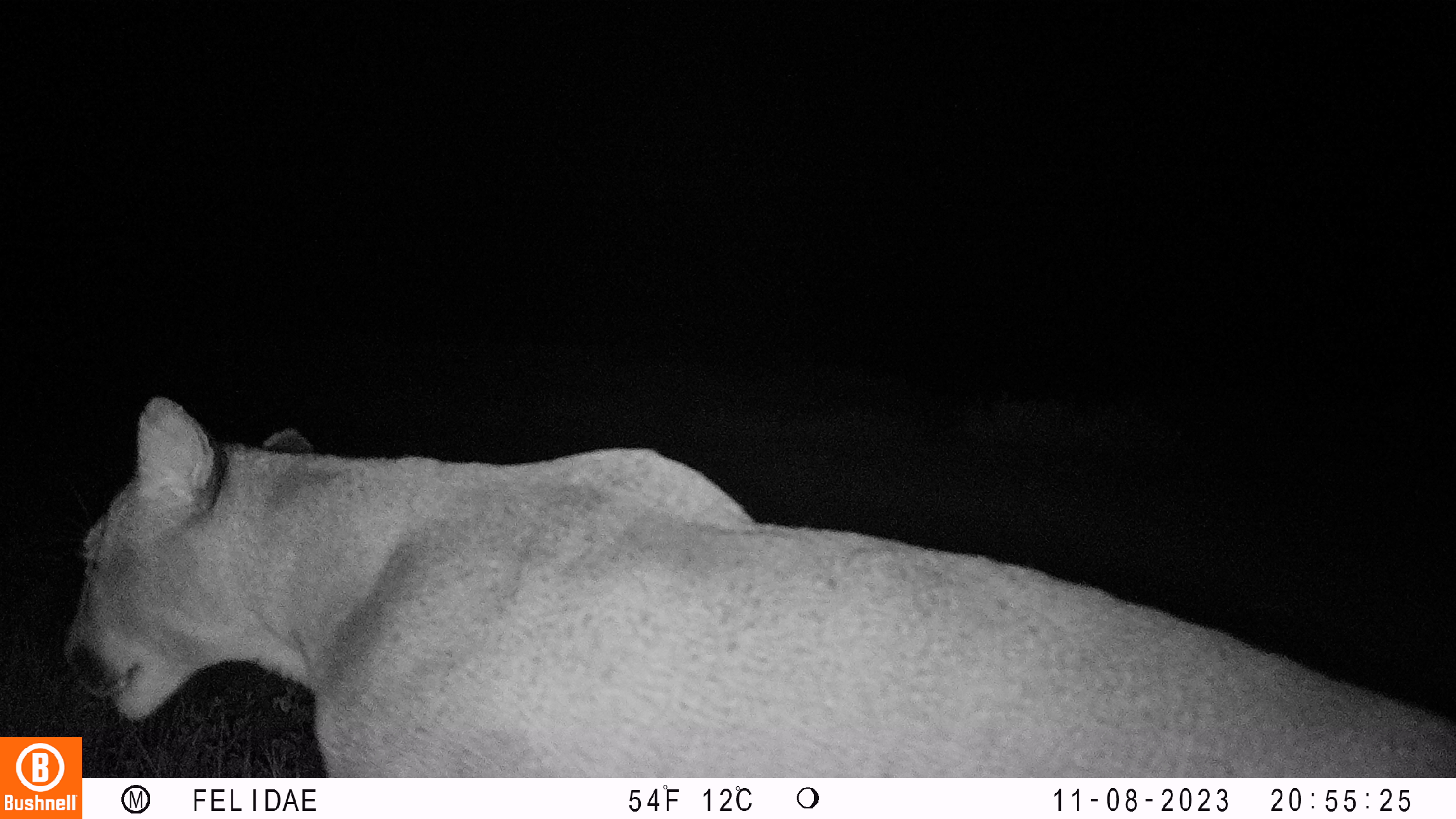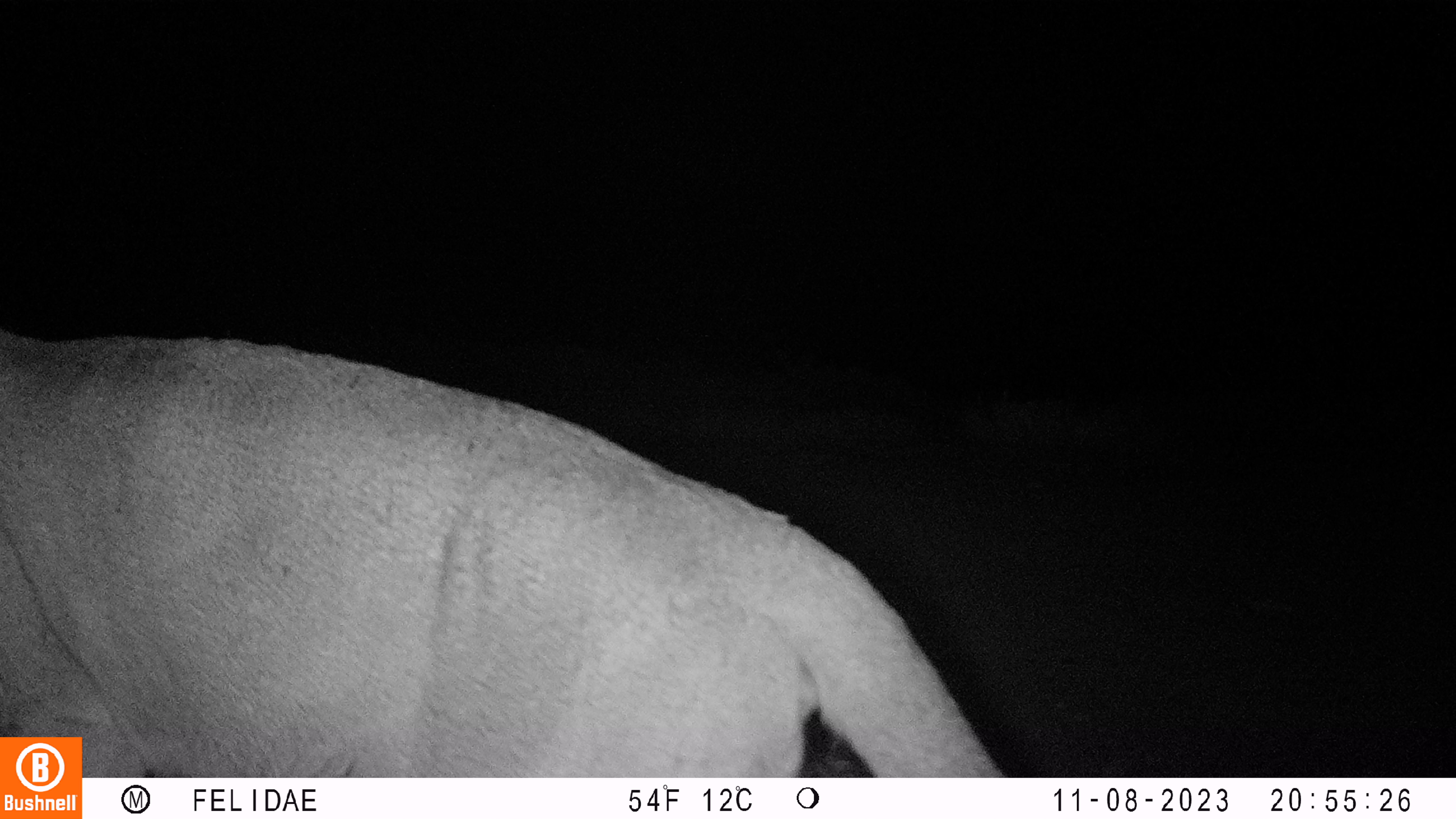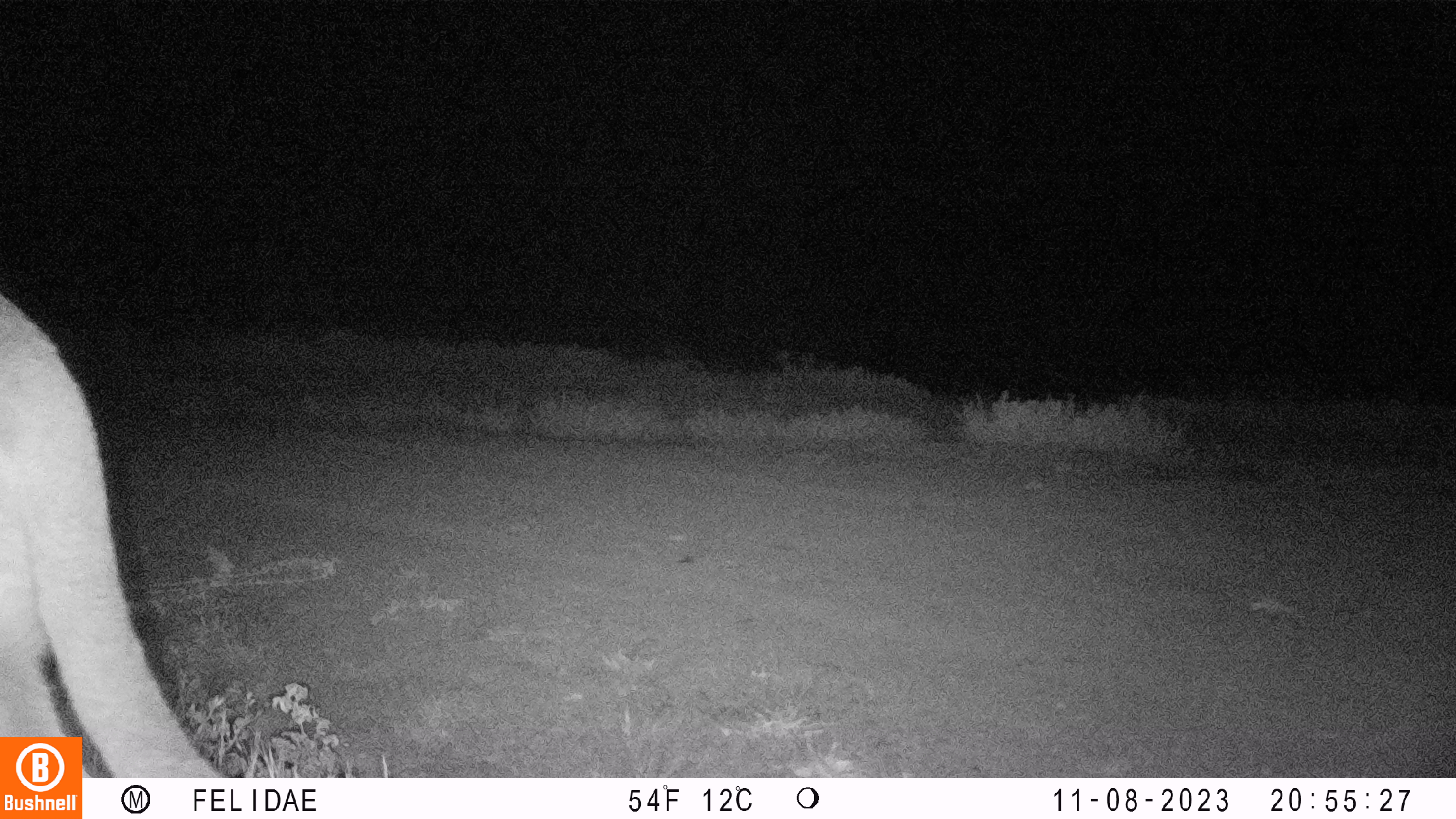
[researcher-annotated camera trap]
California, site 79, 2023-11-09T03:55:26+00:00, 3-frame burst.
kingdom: Animalia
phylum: Chordata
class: Mammalia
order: Carnivora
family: Felidae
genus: Puma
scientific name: Puma concolor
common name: puma